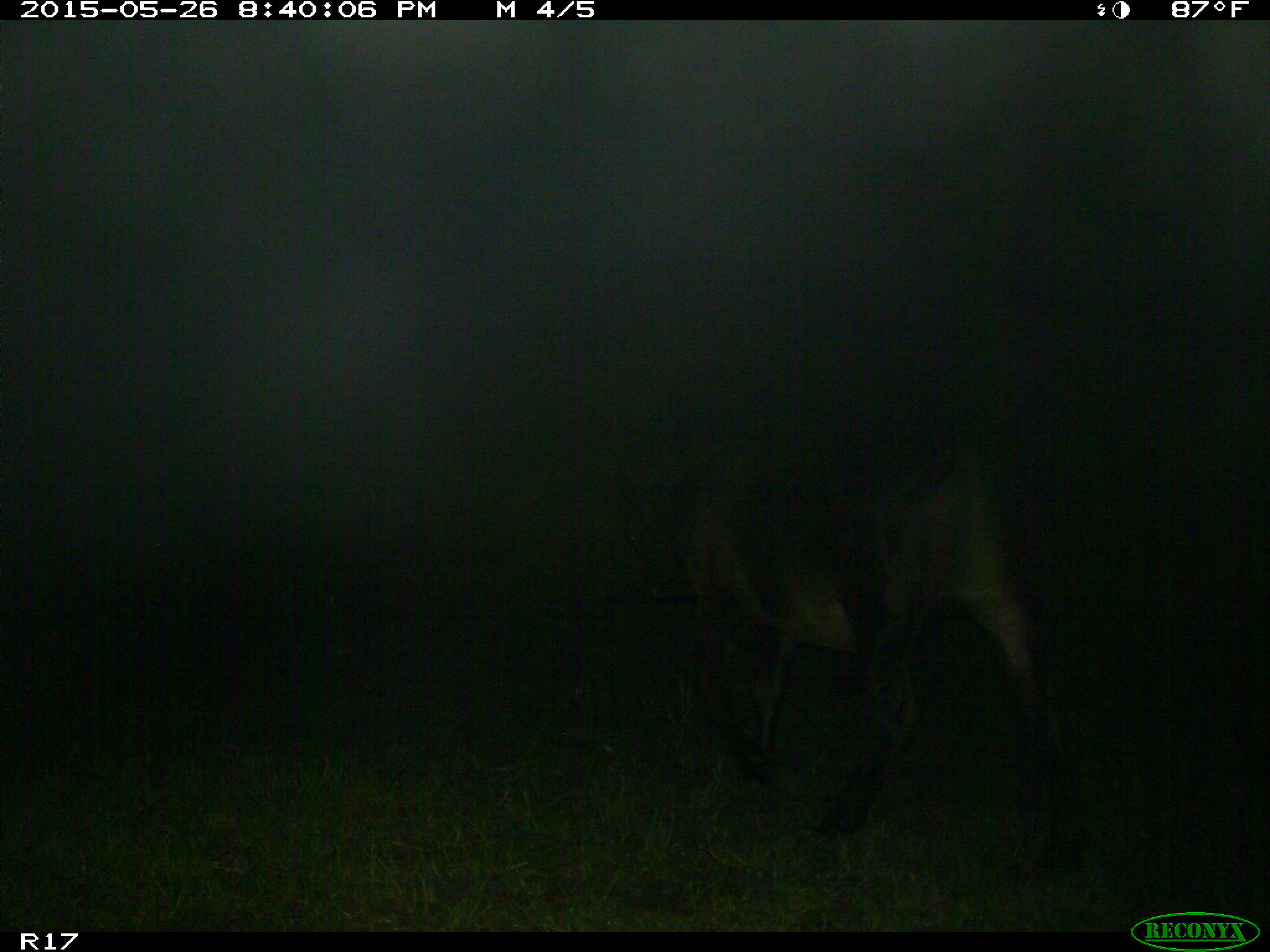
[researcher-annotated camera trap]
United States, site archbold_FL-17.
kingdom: Animalia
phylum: Chordata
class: Mammalia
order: Artiodactyla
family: Bovidae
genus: Bos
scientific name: Bos taurus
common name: domestic cow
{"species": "Bos taurus (domestic cow)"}